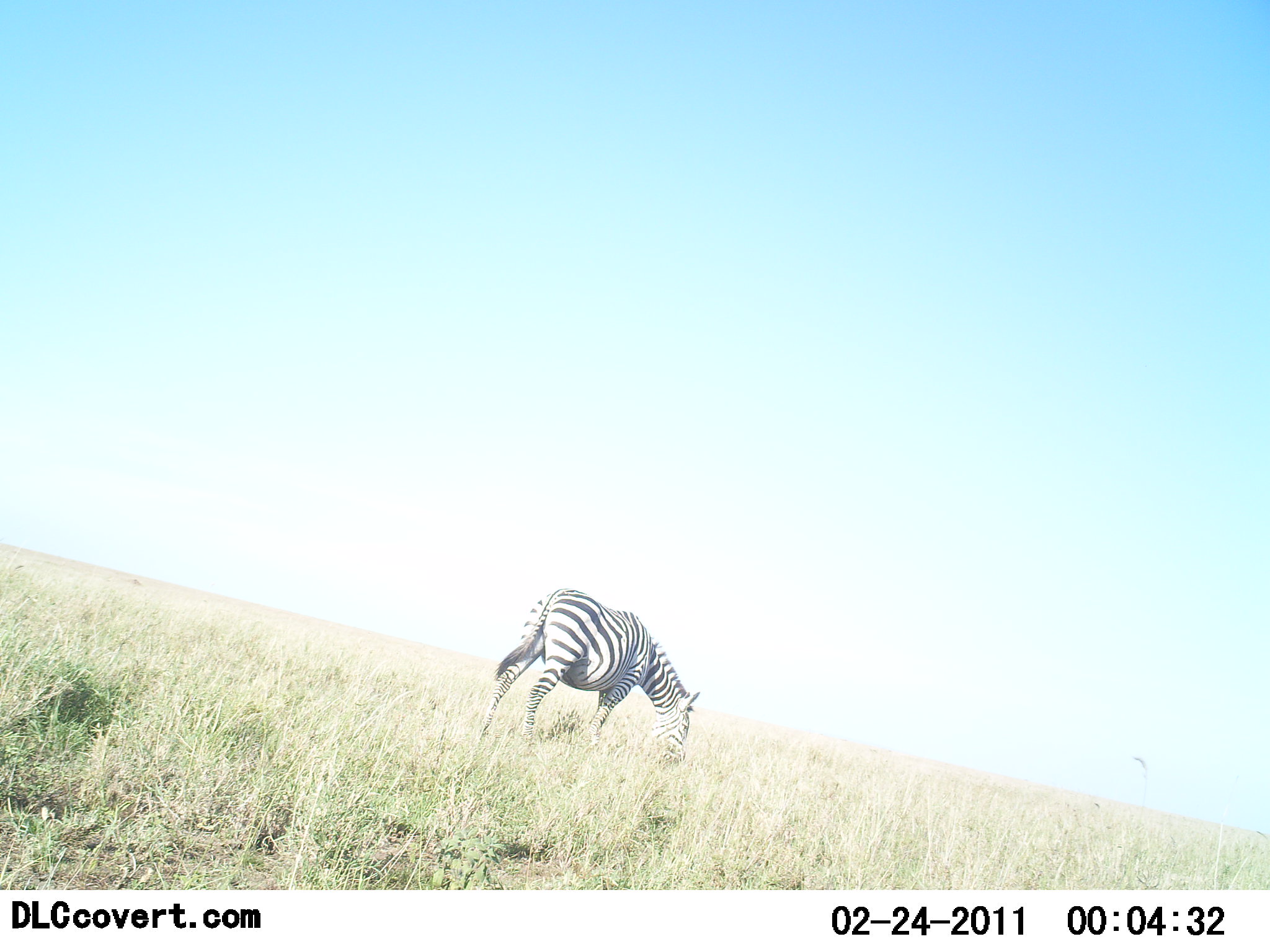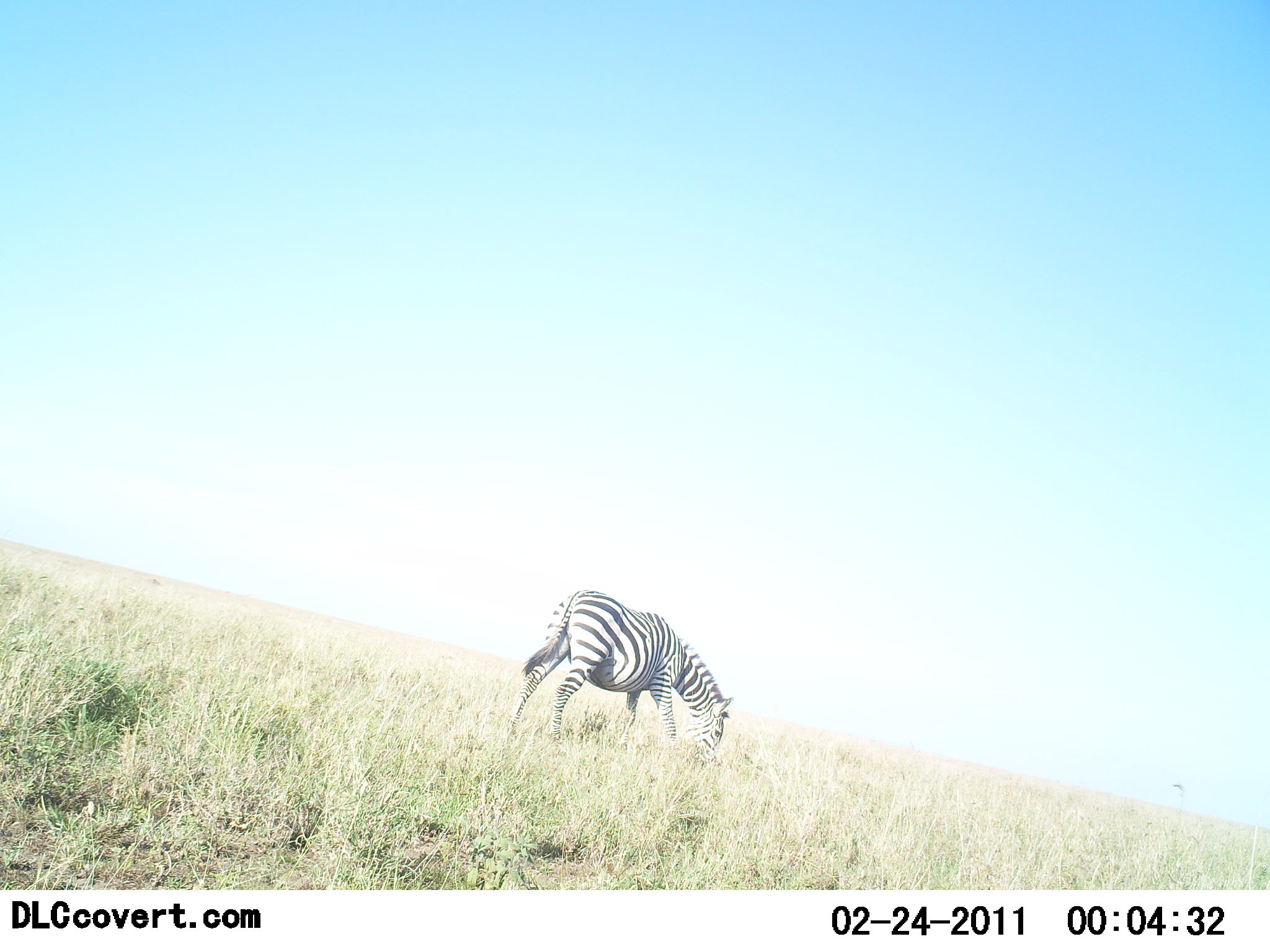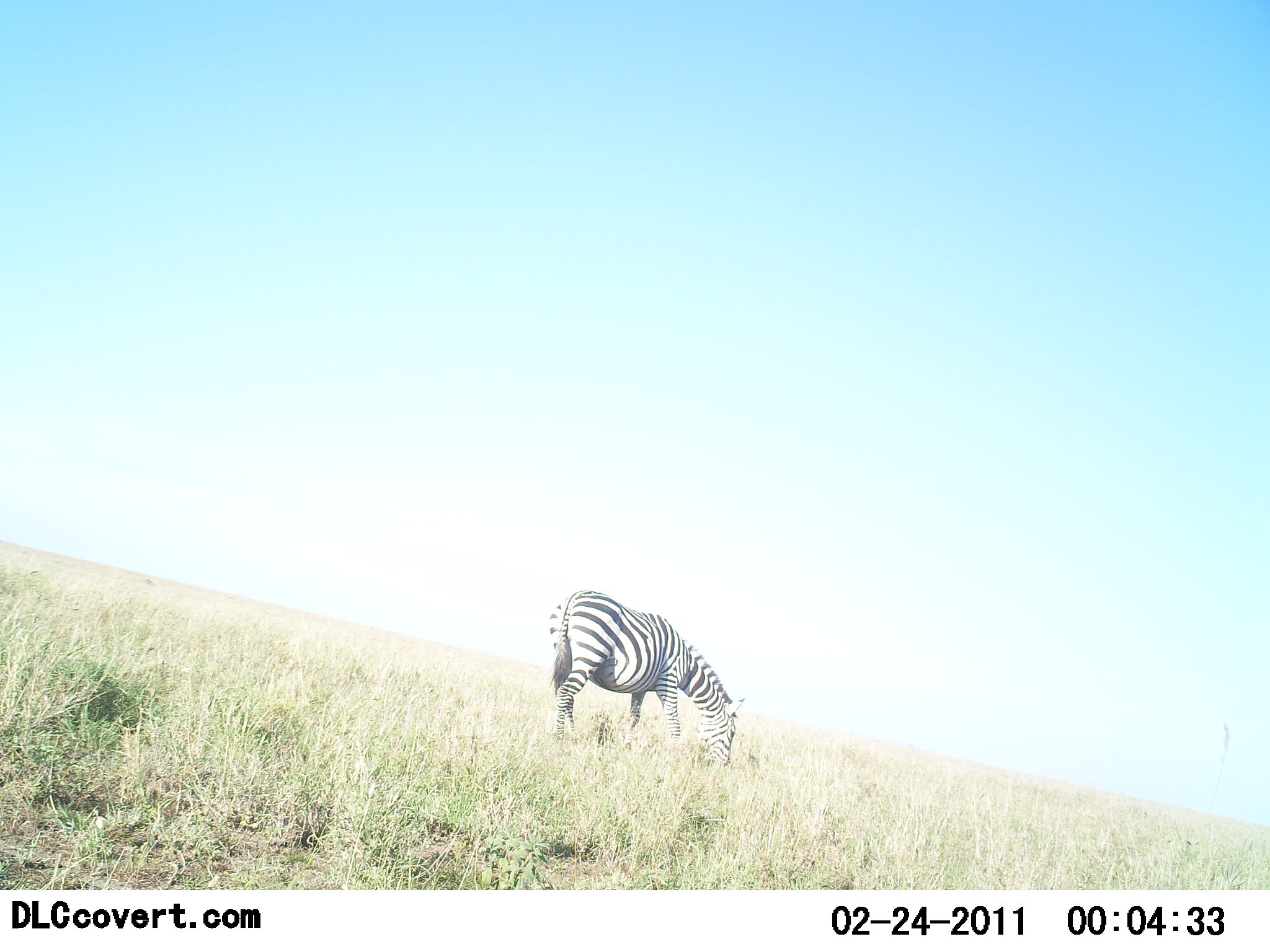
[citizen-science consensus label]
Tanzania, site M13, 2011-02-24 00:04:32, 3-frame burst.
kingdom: Animalia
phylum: Chordata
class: Mammalia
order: Perissodactyla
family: Equidae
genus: Equus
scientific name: Equus quagga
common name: plains zebra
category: zebra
Zebra (plains zebra) (Equus quagga), count 1. Behavior (volunteer vote fractions): standing 30%, resting 10%, moving 0%, interacting 0%. Young present (vote fraction): 0%. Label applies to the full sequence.